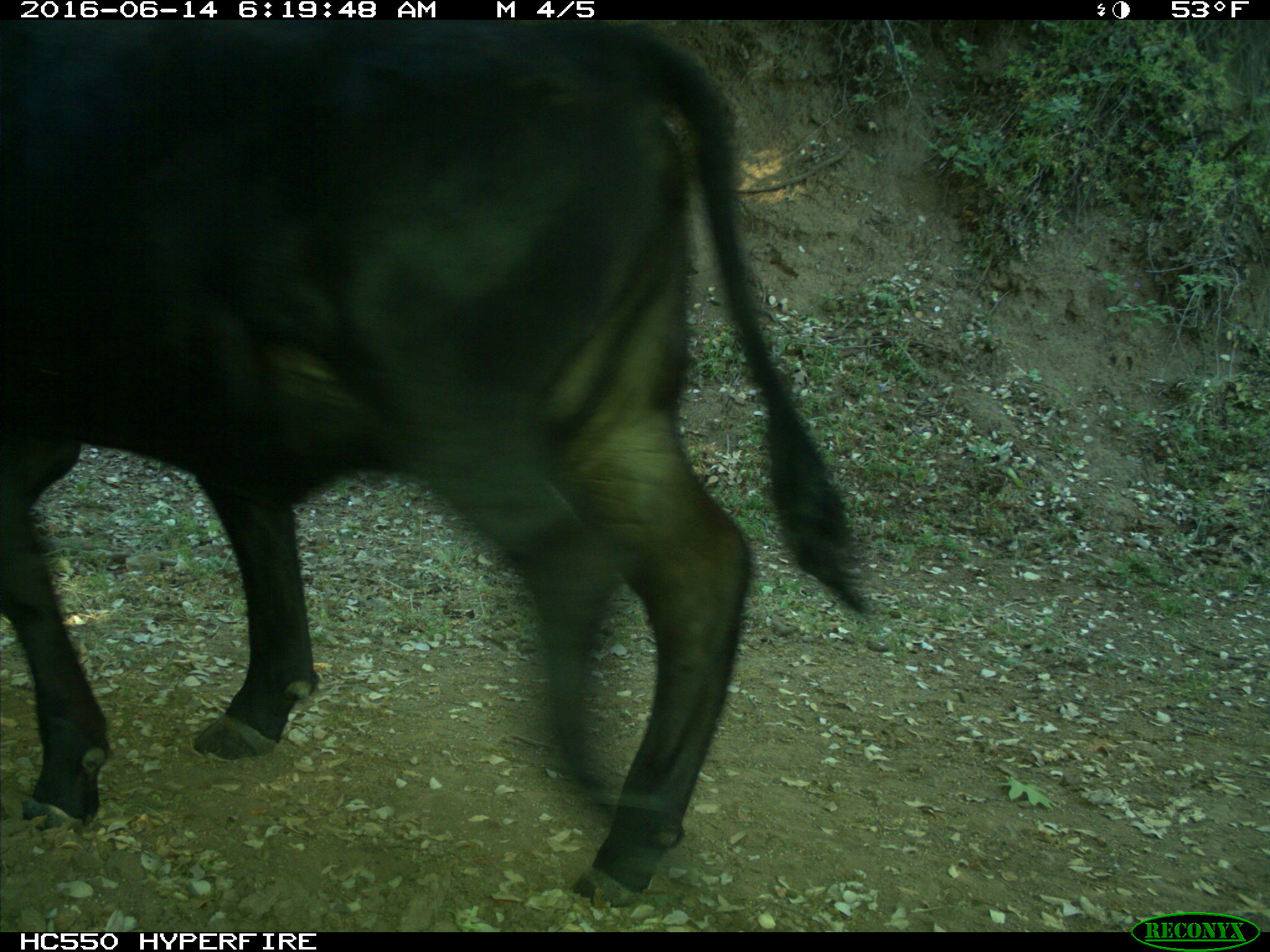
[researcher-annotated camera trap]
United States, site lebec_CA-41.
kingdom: Animalia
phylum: Chordata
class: Mammalia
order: Artiodactyla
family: Bovidae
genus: Bos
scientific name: Bos taurus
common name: domestic cow